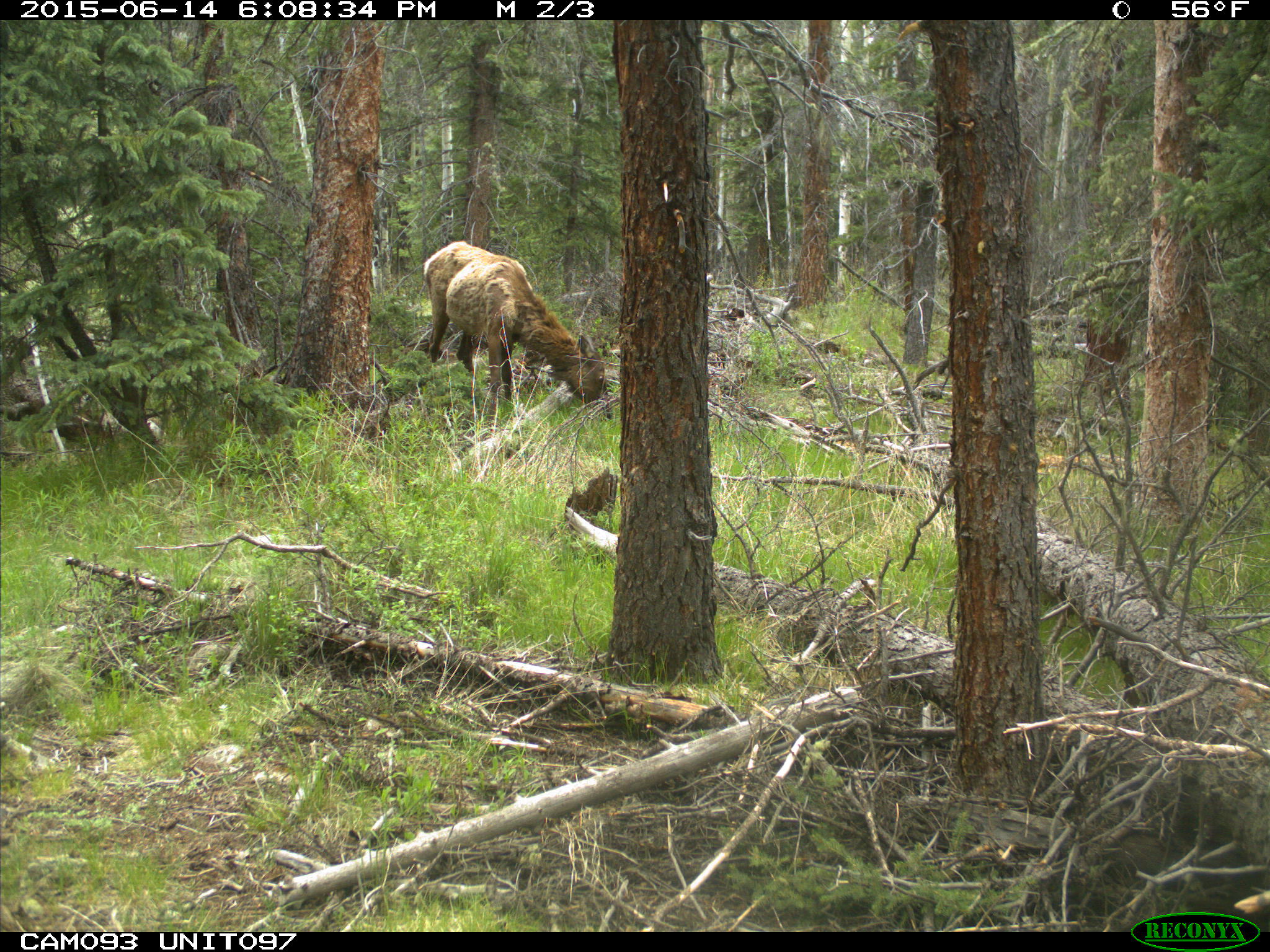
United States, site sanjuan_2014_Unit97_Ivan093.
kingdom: Animalia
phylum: Chordata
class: Mammalia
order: Artiodactyla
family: Cervidae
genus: Cervus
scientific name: Cervus elaphus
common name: red deer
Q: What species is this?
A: Cervus elaphus (red deer).